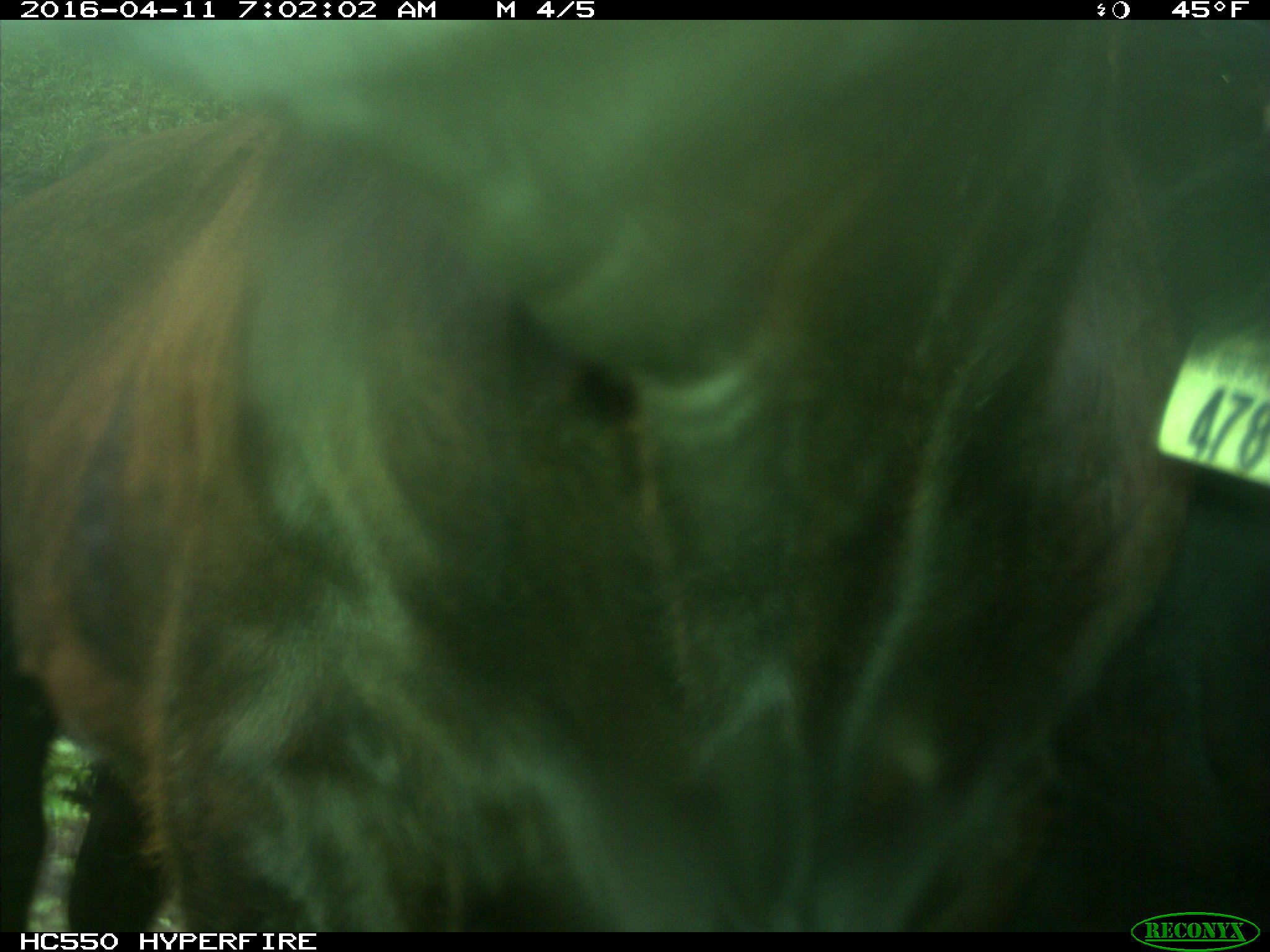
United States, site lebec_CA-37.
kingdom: Animalia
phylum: Chordata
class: Mammalia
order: Artiodactyla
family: Bovidae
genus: Bos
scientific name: Bos taurus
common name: domestic cow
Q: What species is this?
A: Bos taurus (domestic cow).